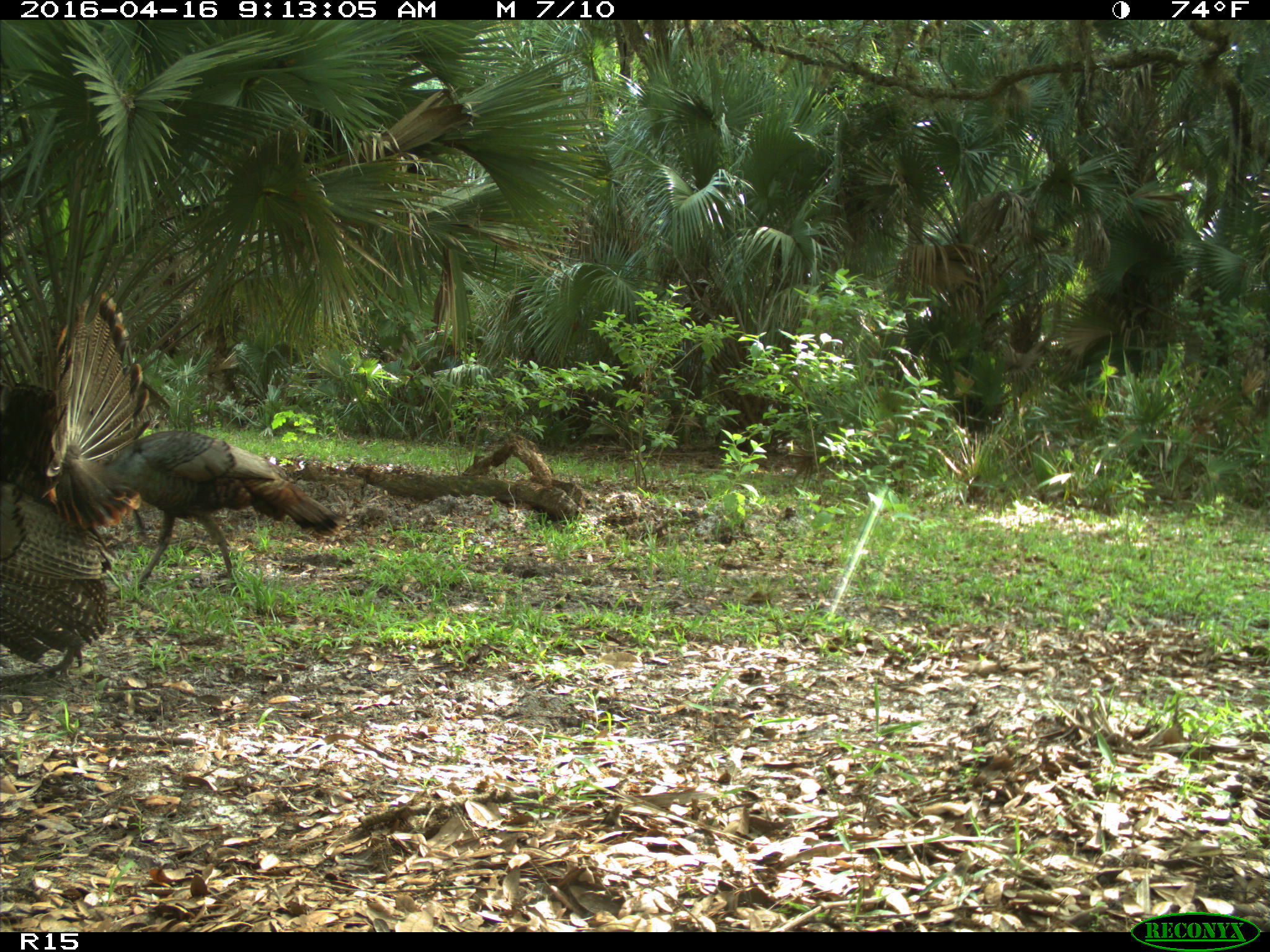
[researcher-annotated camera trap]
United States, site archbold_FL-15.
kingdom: Animalia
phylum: Chordata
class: Aves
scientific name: Aves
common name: birds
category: unidentified bird